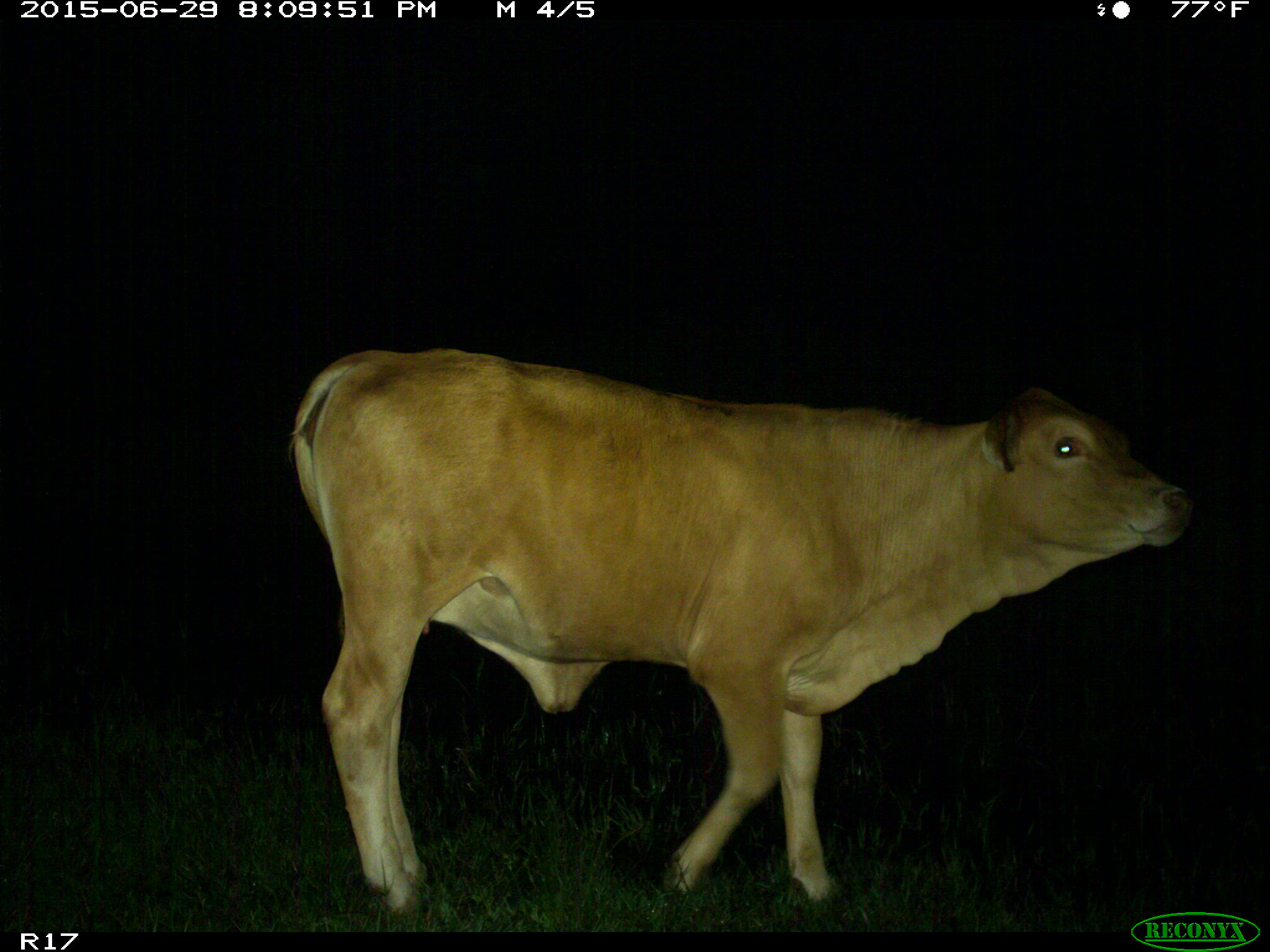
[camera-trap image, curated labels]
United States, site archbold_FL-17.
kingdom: Animalia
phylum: Chordata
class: Mammalia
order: Artiodactyla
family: Bovidae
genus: Bos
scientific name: Bos taurus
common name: domestic cow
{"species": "Bos taurus (domestic cow)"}